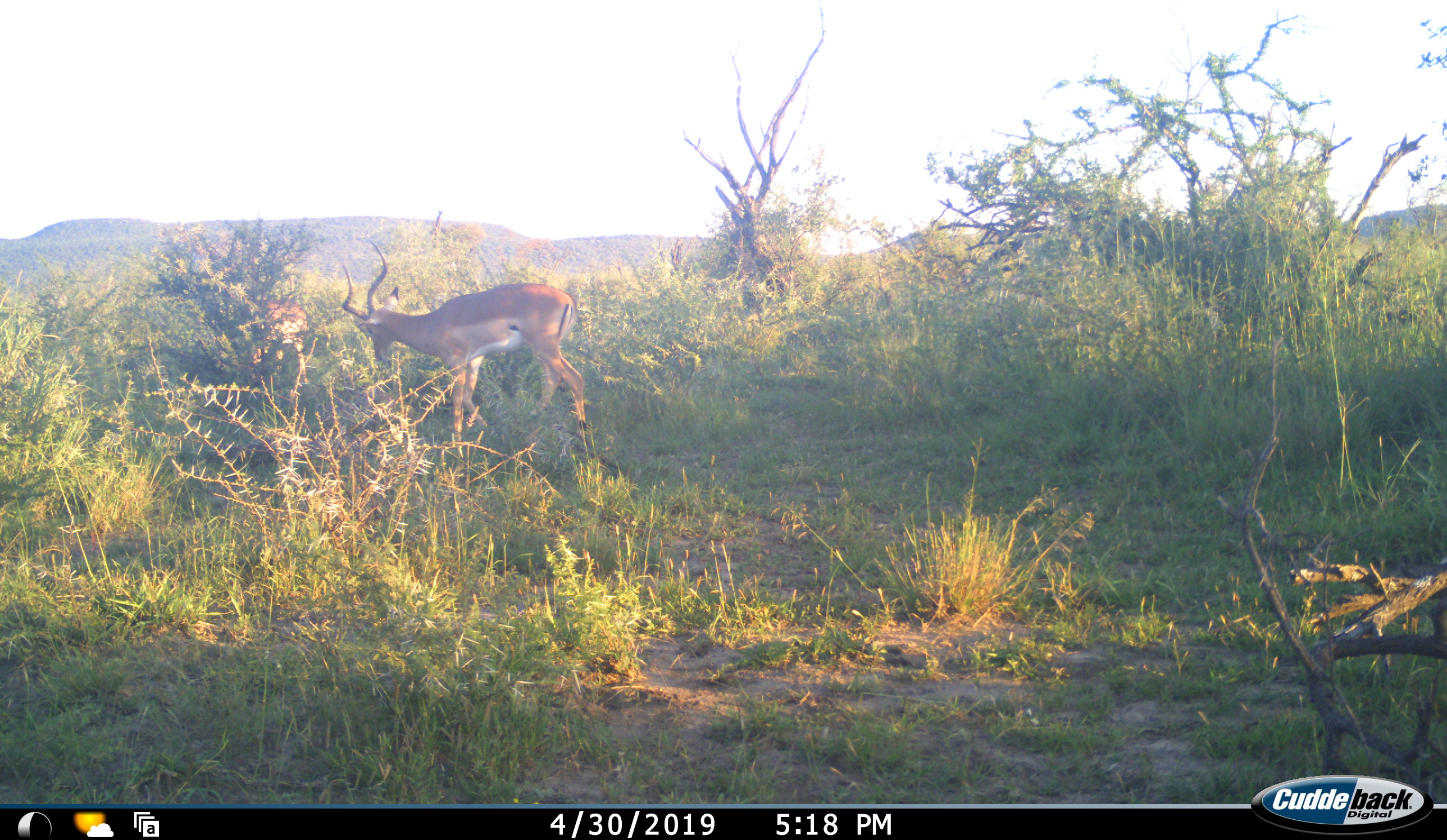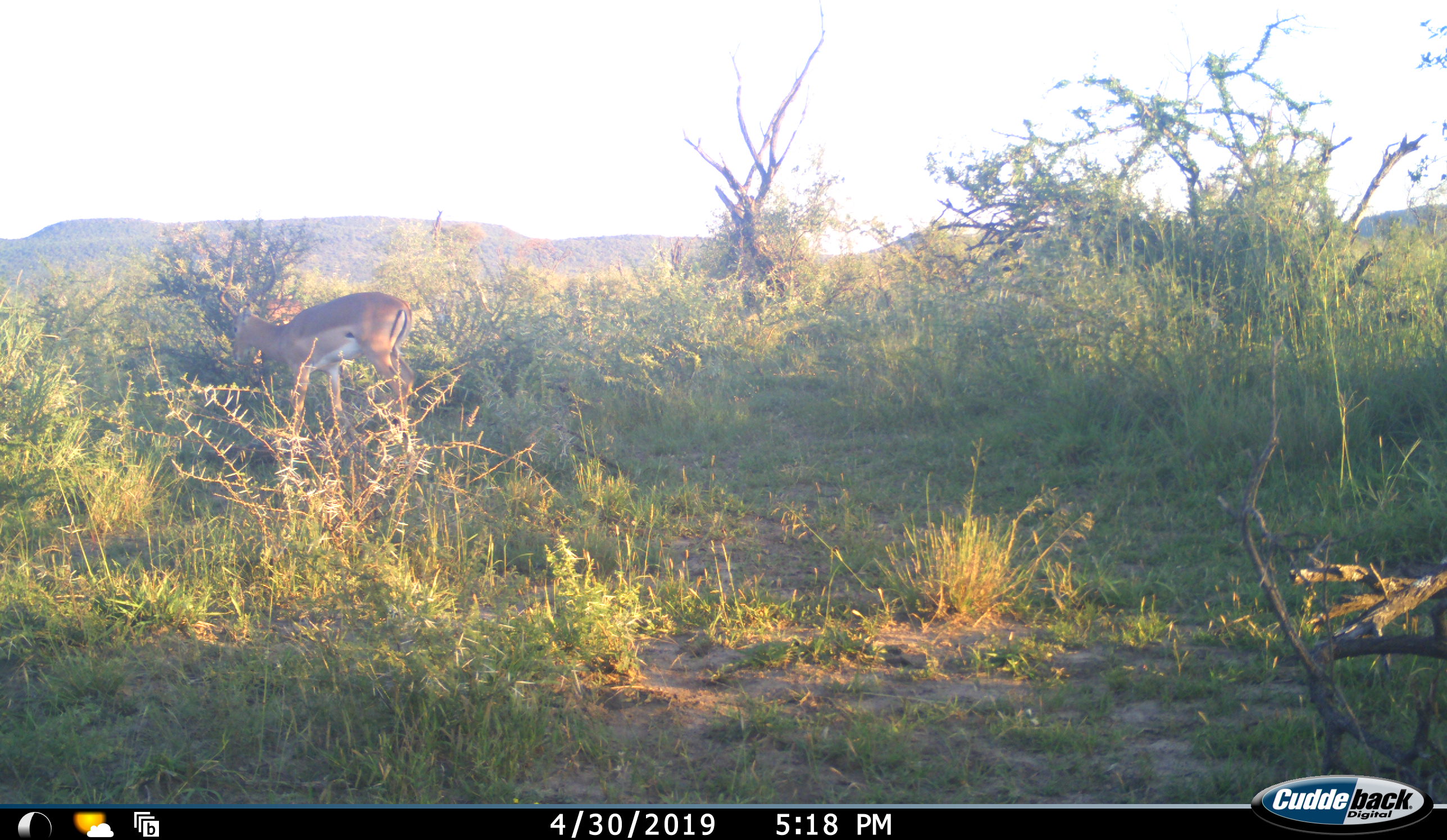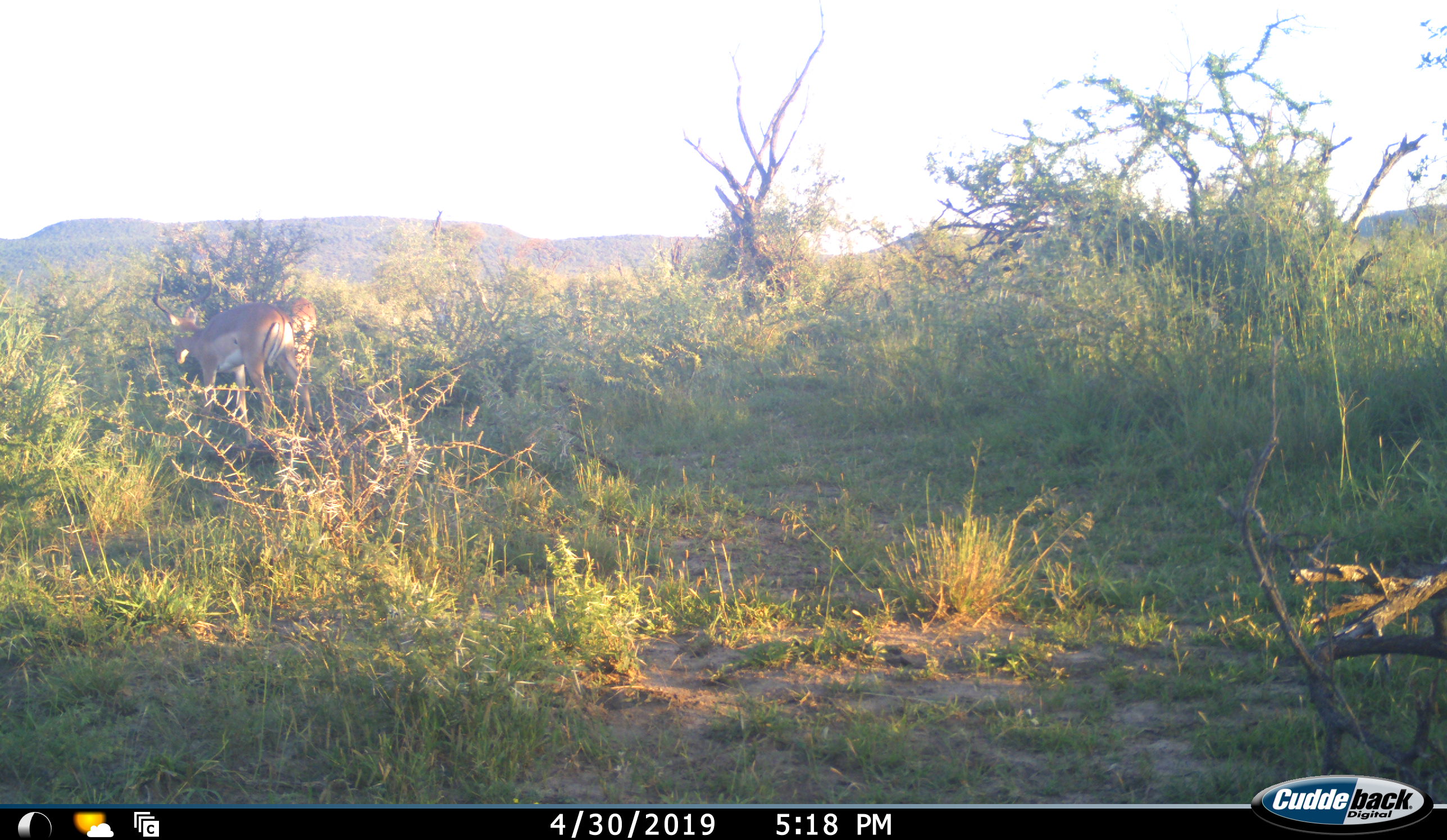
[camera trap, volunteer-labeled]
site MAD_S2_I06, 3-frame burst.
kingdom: Animalia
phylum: Chordata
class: Mammalia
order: Artiodactyla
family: Bovidae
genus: Aepyceros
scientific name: Aepyceros melampus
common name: impala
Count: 1.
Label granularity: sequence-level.